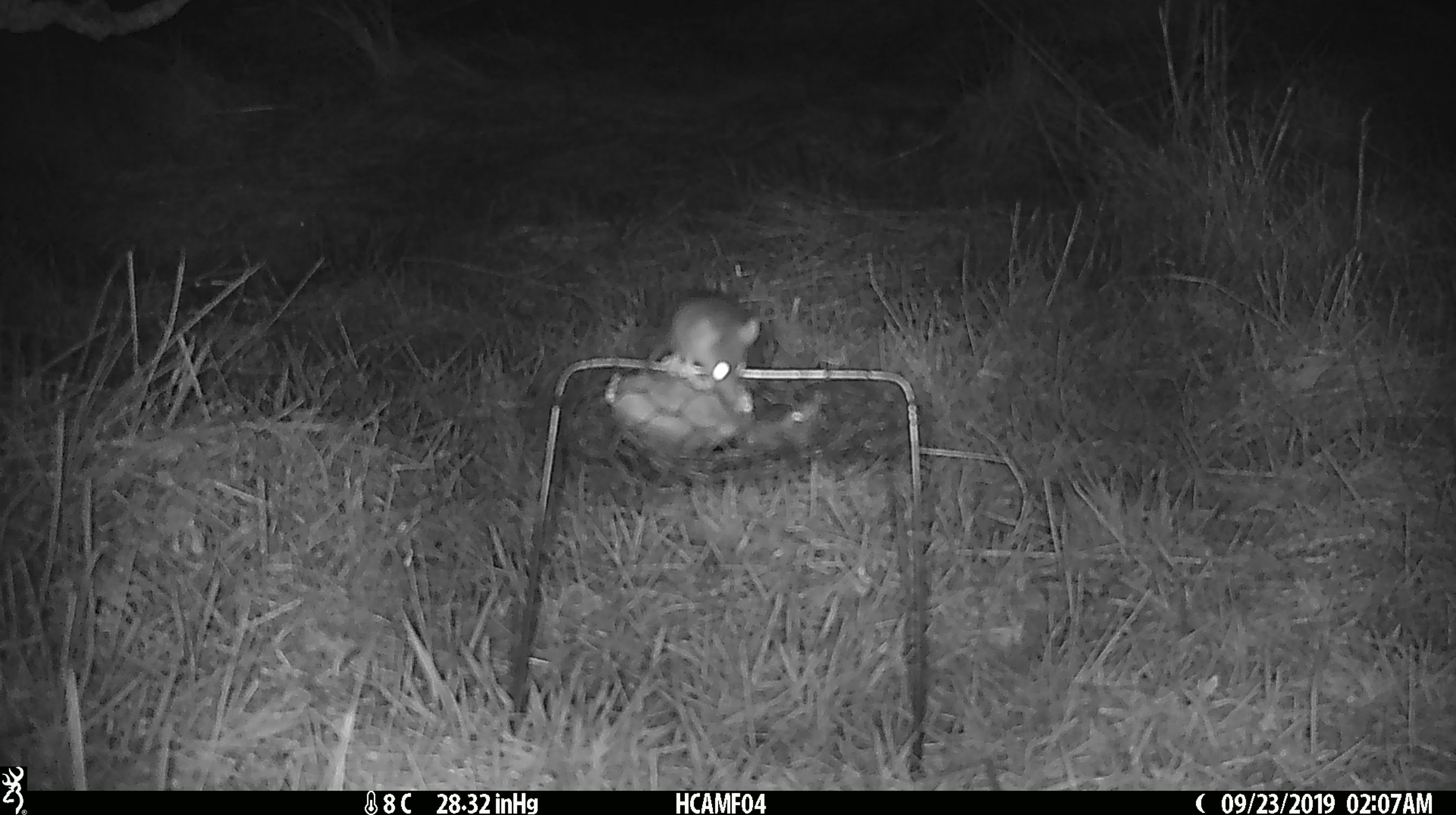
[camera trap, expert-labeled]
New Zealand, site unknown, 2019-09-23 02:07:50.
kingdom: Animalia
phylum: Chordata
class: Mammalia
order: Rodentia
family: Muridae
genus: Mus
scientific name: Mus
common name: mouse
Mouse (Mus).